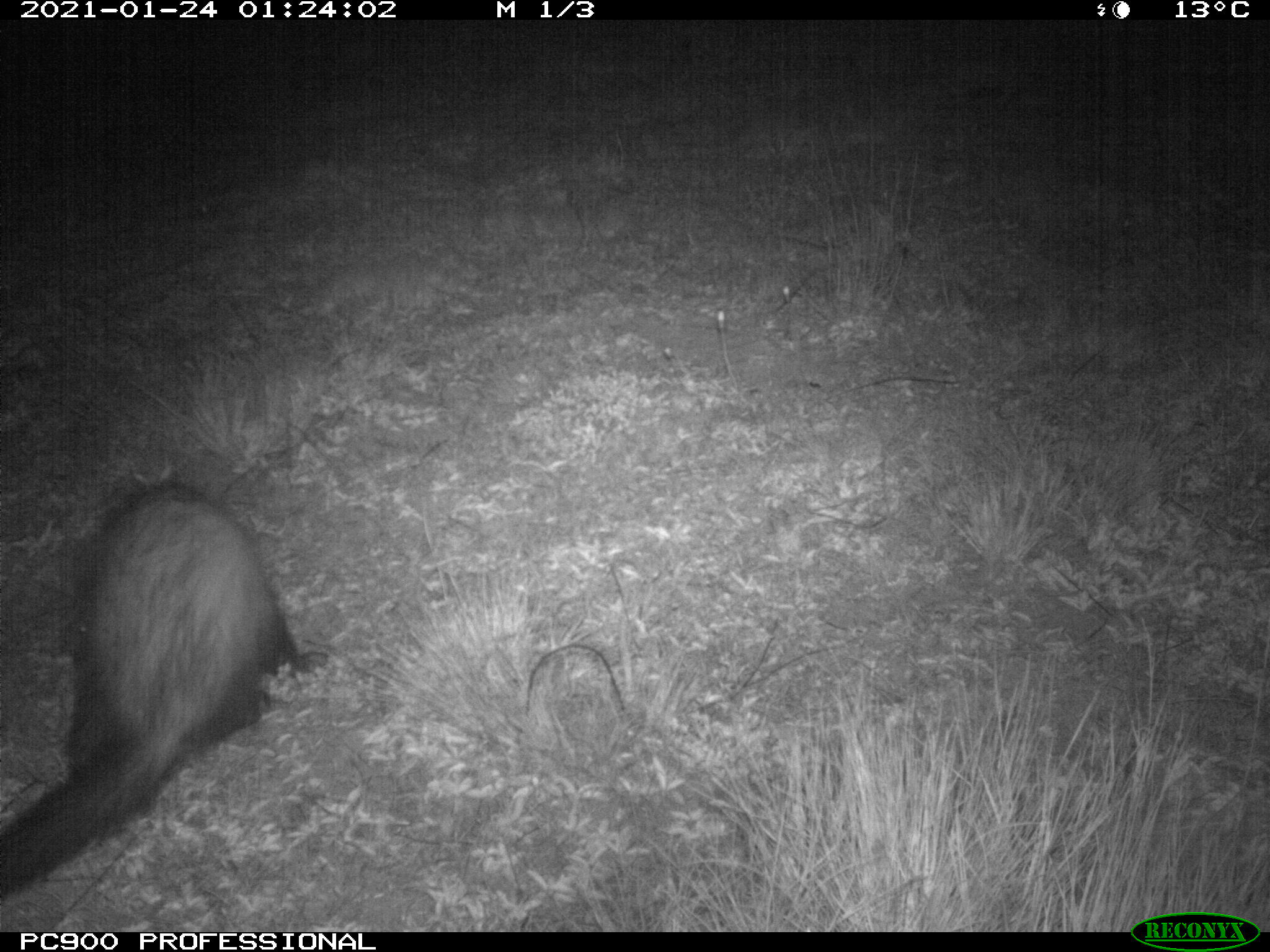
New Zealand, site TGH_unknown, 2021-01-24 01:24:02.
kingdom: Animalia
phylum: Chordata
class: Mammalia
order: Carnivora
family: Mustelidae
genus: Mustela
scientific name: Mustela furo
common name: ferret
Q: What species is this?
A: Ferret (Mustela furo).